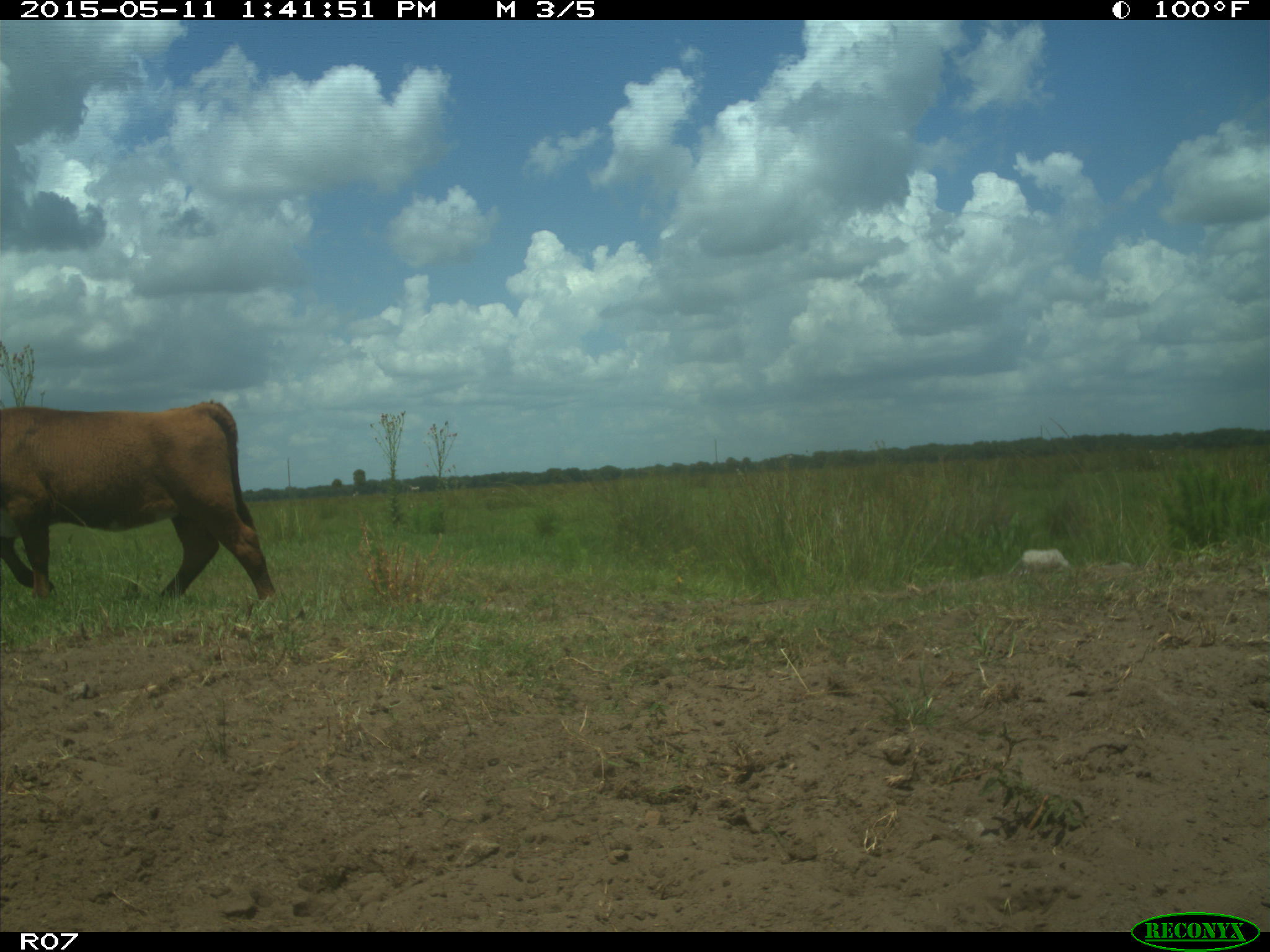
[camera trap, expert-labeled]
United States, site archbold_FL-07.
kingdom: Animalia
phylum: Chordata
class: Mammalia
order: Artiodactyla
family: Bovidae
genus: Bos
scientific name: Bos taurus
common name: domestic cow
Bos taurus (domestic cow).